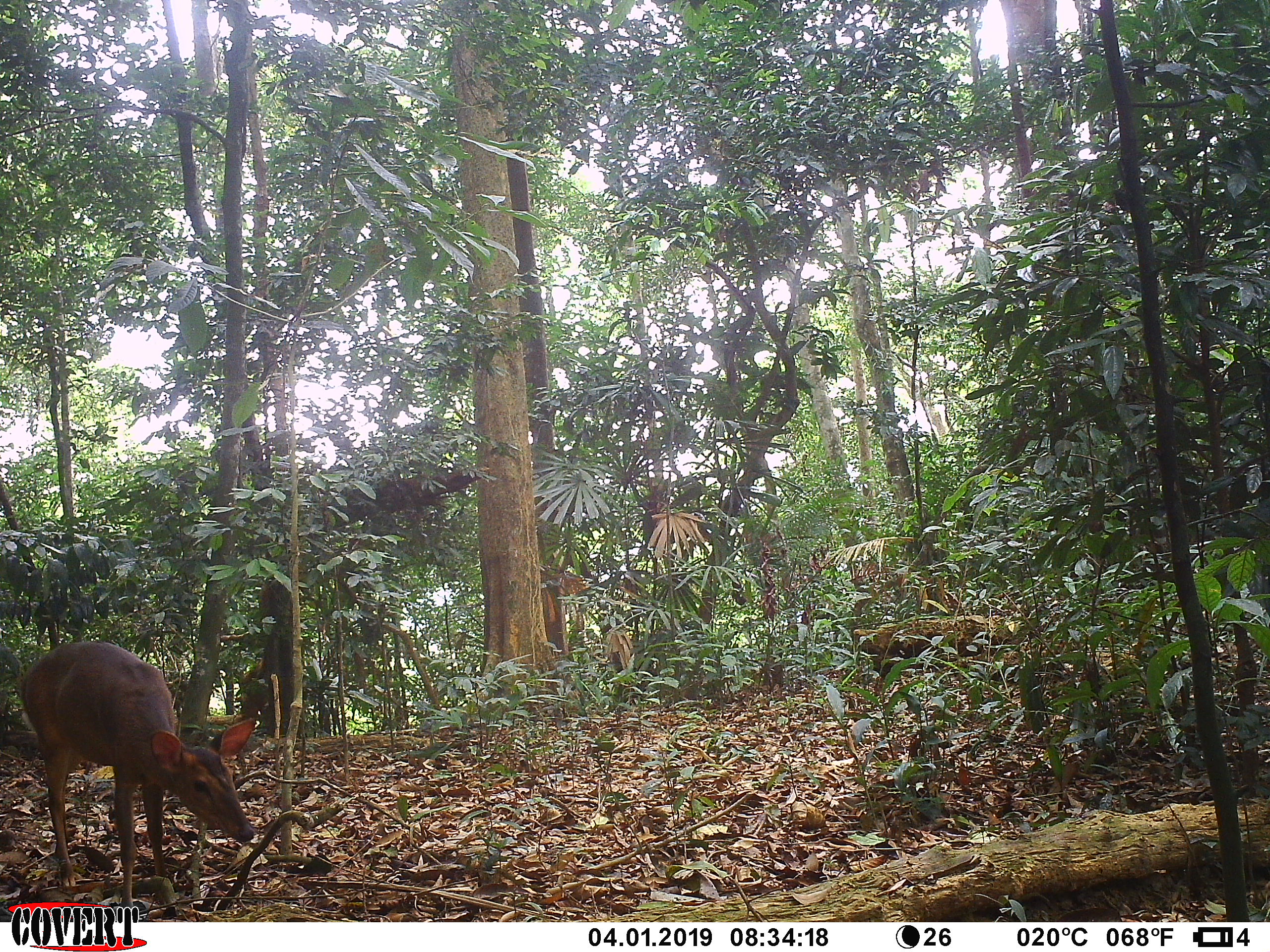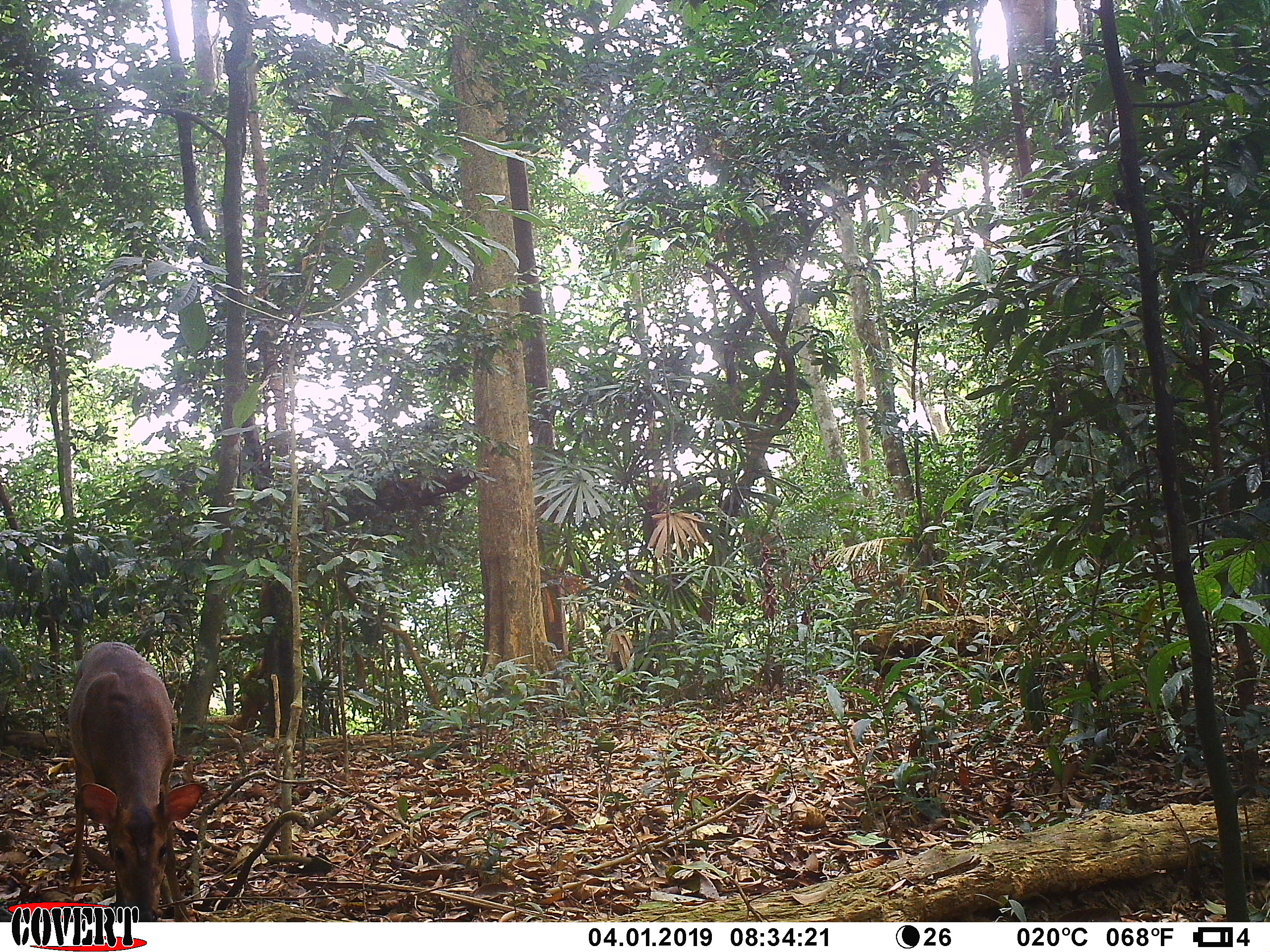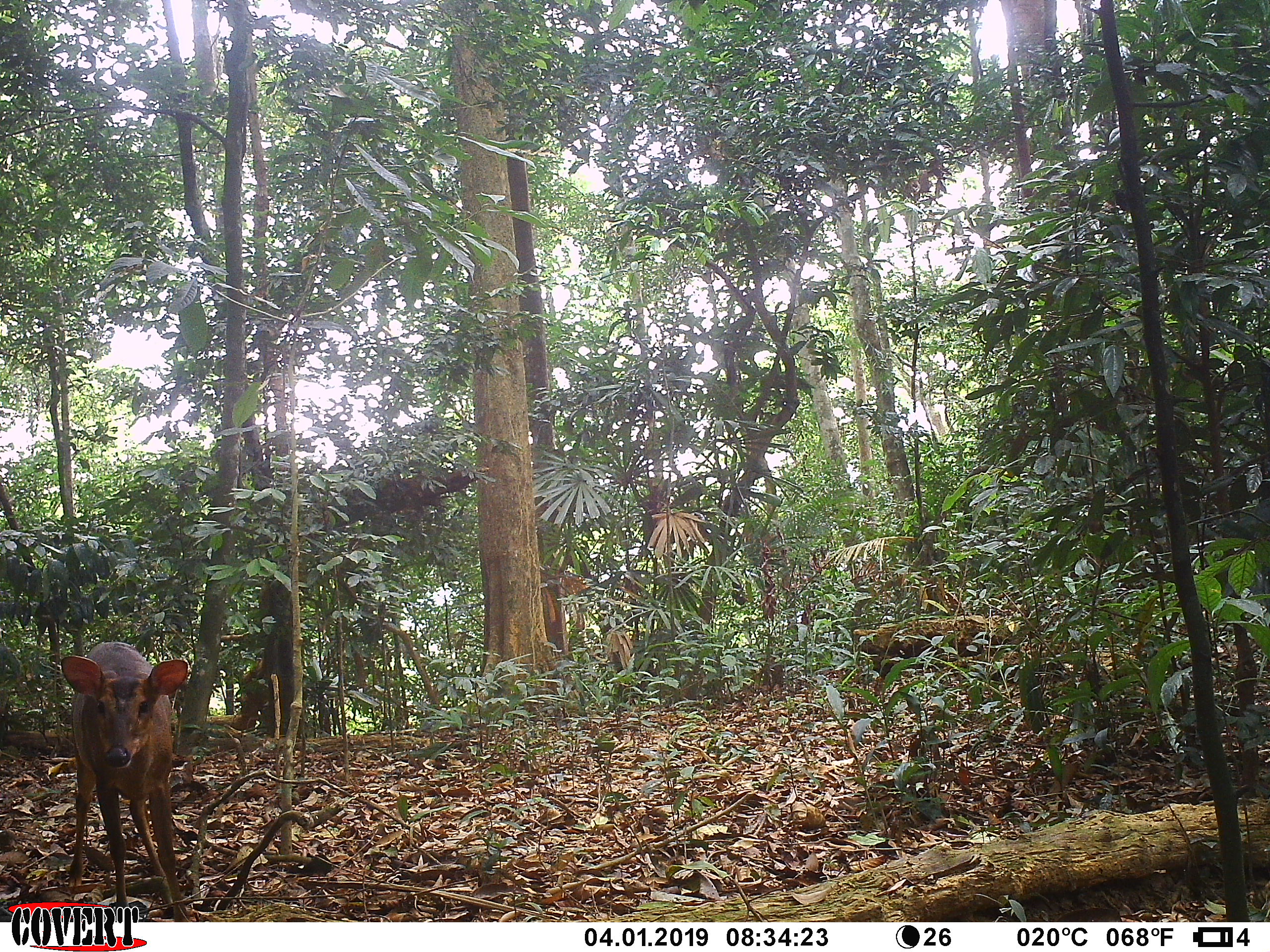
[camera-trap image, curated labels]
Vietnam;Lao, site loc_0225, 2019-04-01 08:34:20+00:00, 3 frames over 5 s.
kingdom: Animalia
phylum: Chordata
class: Mammalia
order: Artiodactyla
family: Cervidae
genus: Muntiacus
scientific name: Muntiacus vuquangensis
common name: large-antlered muntjac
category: large antlered muntjac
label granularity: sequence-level